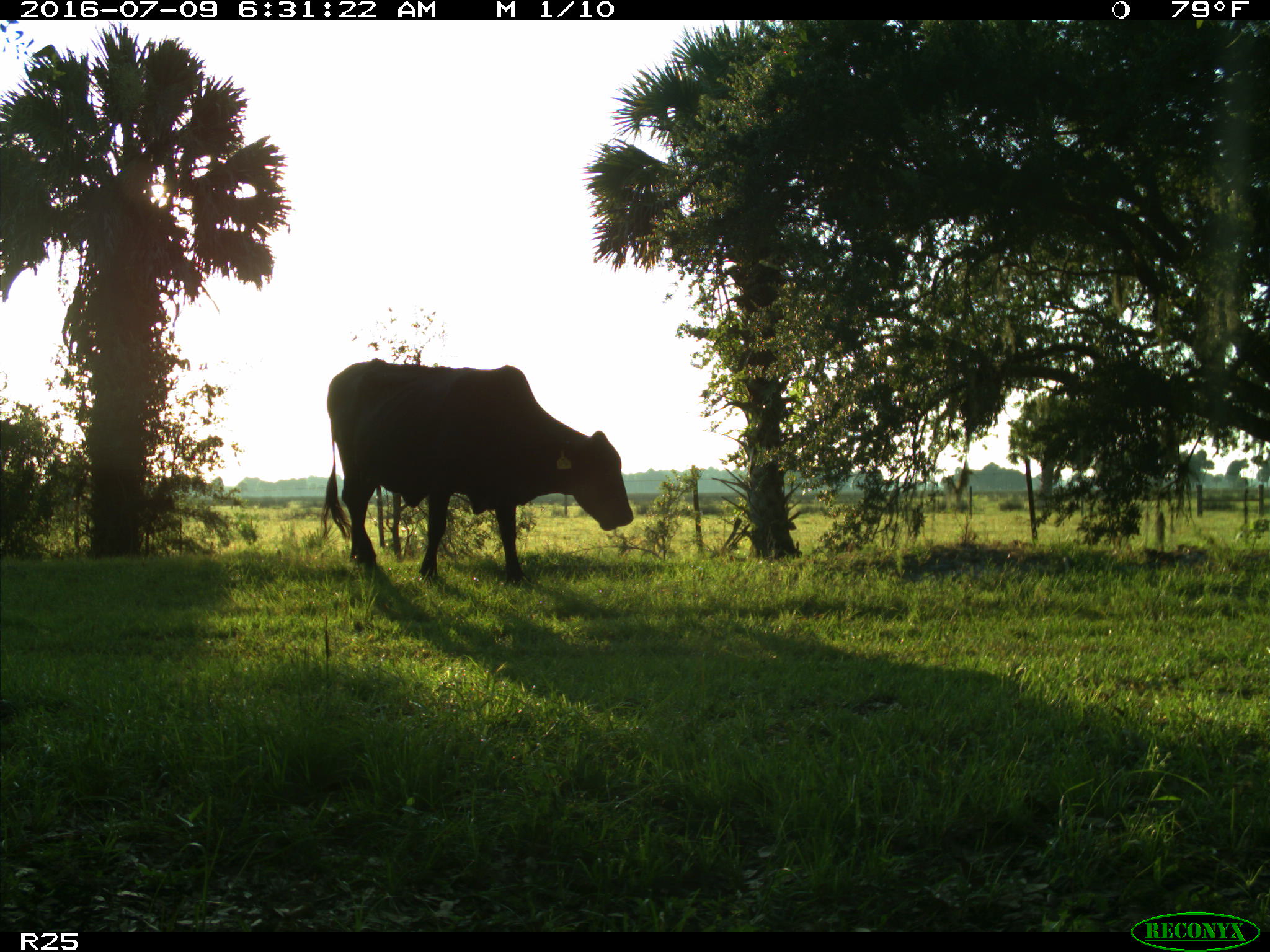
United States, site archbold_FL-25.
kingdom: Animalia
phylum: Chordata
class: Mammalia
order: Artiodactyla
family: Bovidae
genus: Bos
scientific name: Bos taurus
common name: domestic cow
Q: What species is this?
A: Bos taurus (domestic cow).